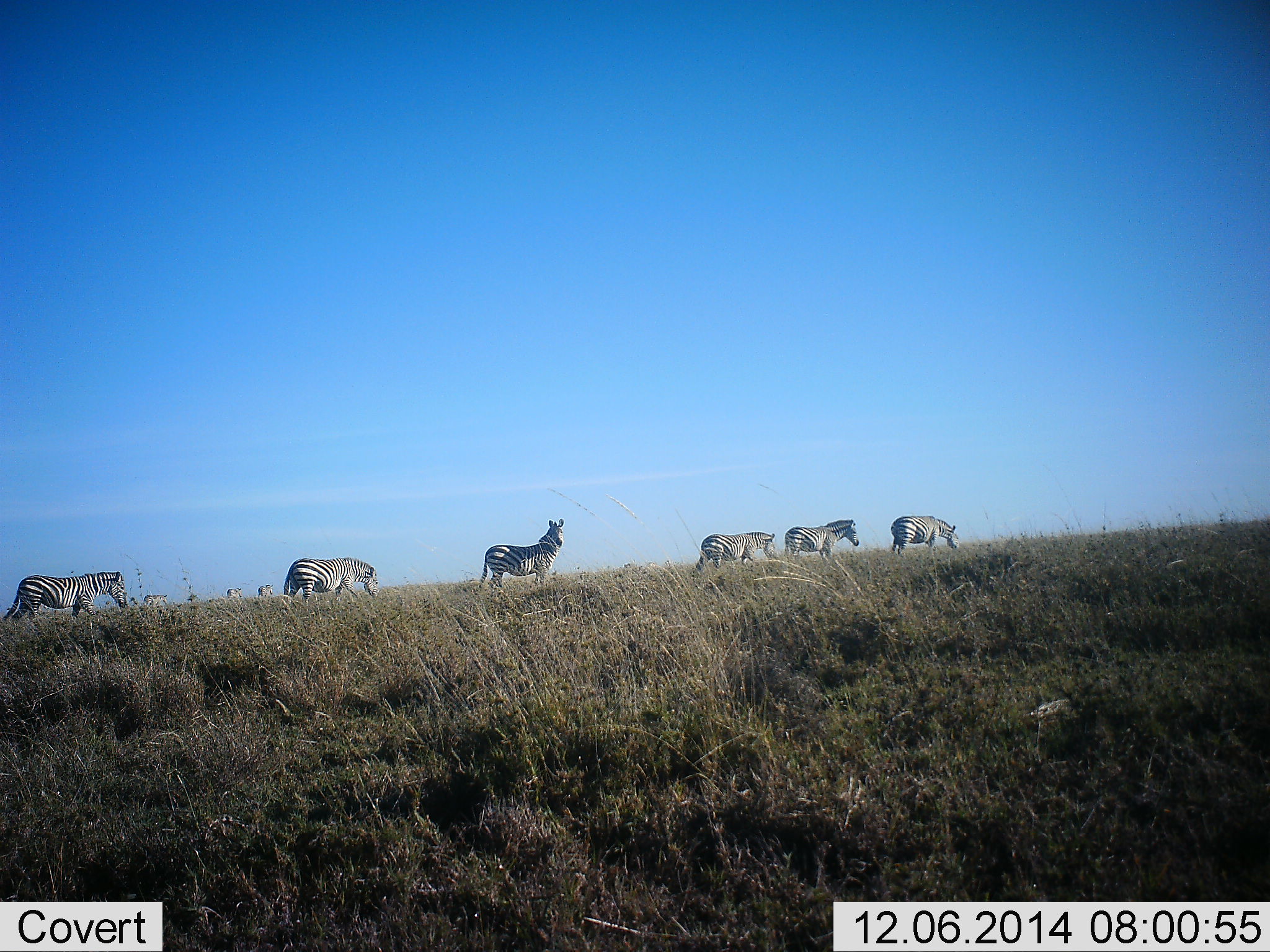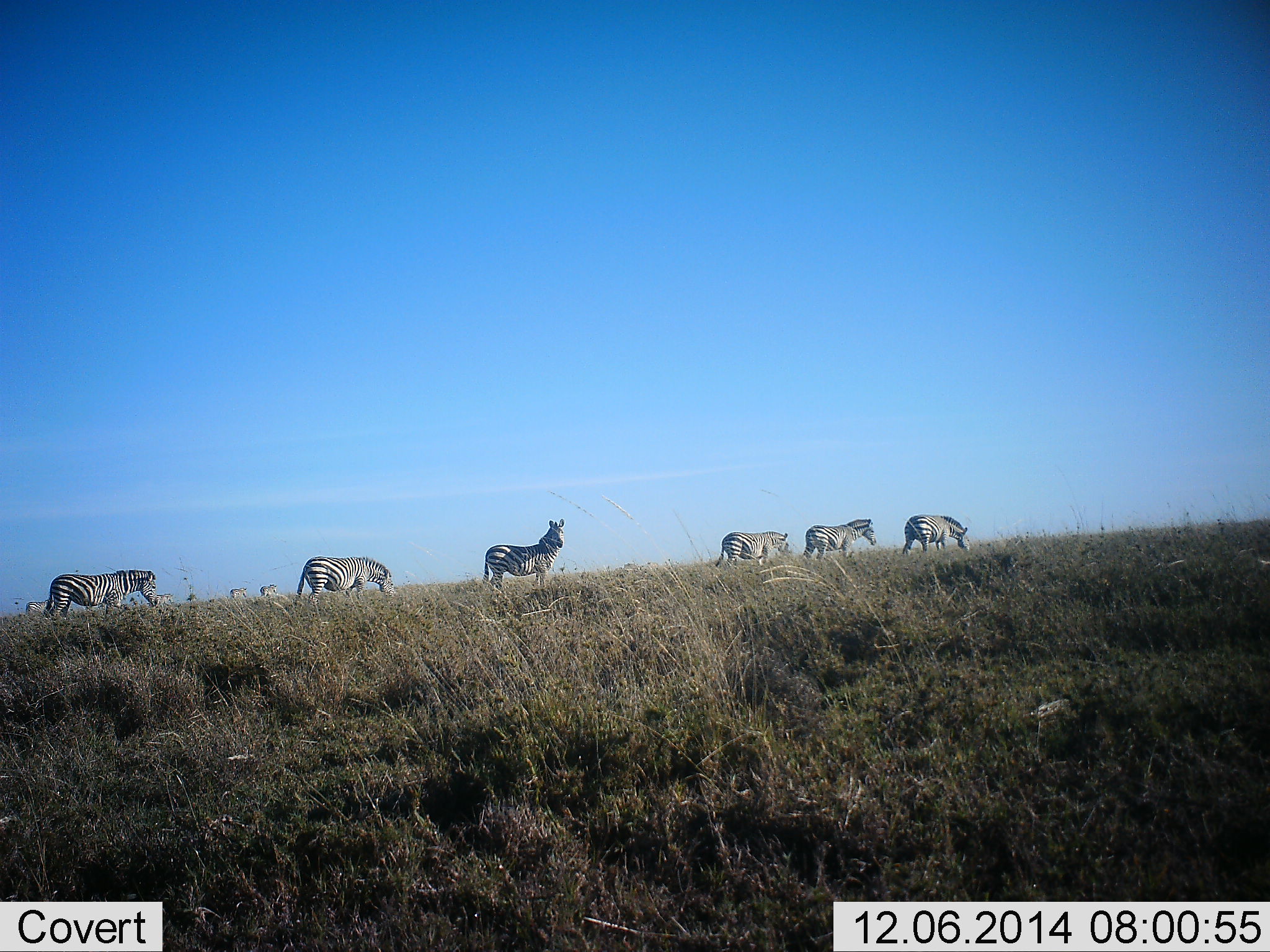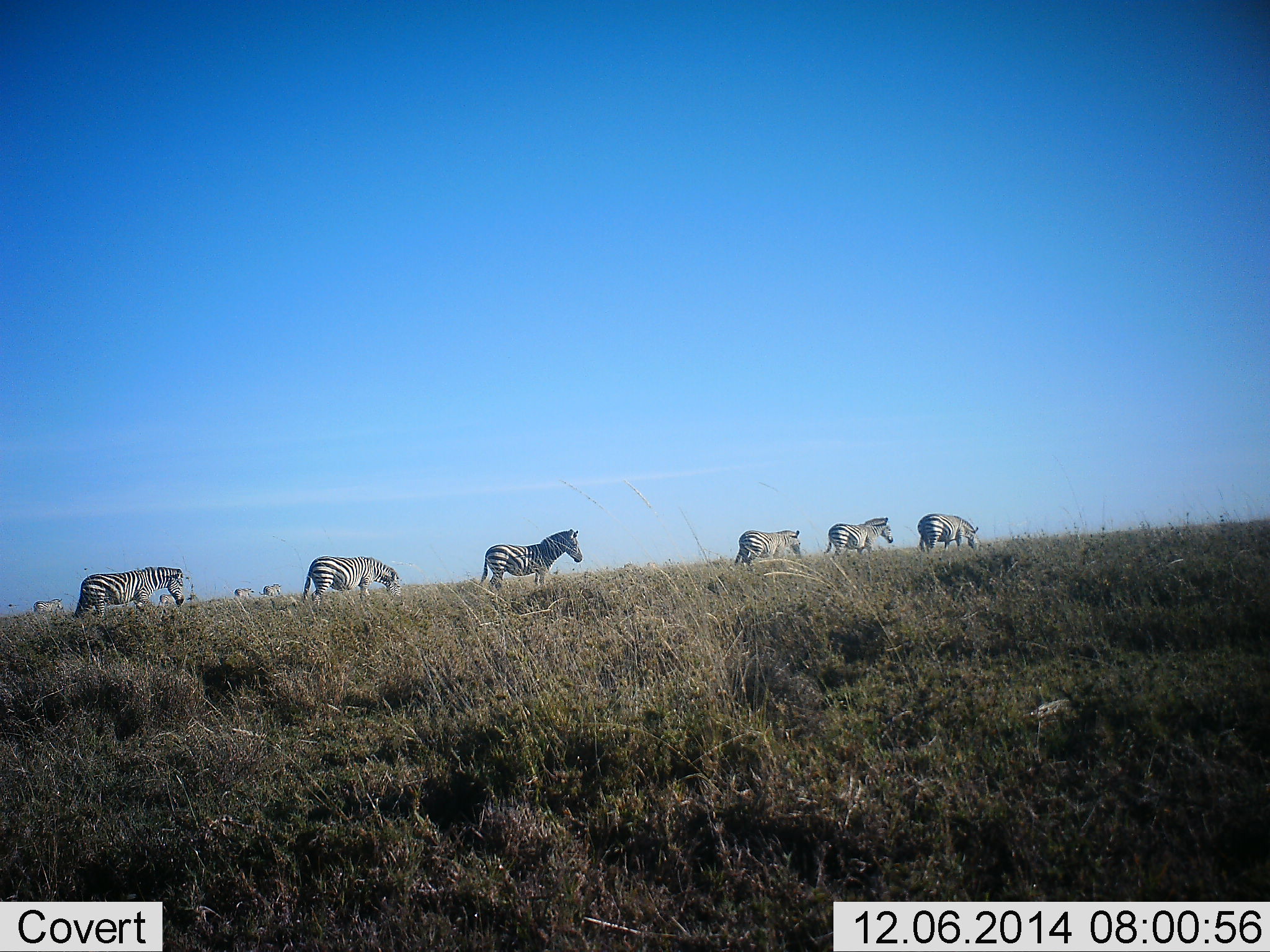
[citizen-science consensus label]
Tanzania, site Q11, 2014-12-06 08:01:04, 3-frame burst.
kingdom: Animalia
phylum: Chordata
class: Mammalia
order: Perissodactyla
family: Equidae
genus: Equus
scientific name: Equus quagga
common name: plains zebra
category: zebra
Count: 10.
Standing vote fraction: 90%.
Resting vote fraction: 0%.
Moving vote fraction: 70%.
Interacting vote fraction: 0%.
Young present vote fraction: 0%.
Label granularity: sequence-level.